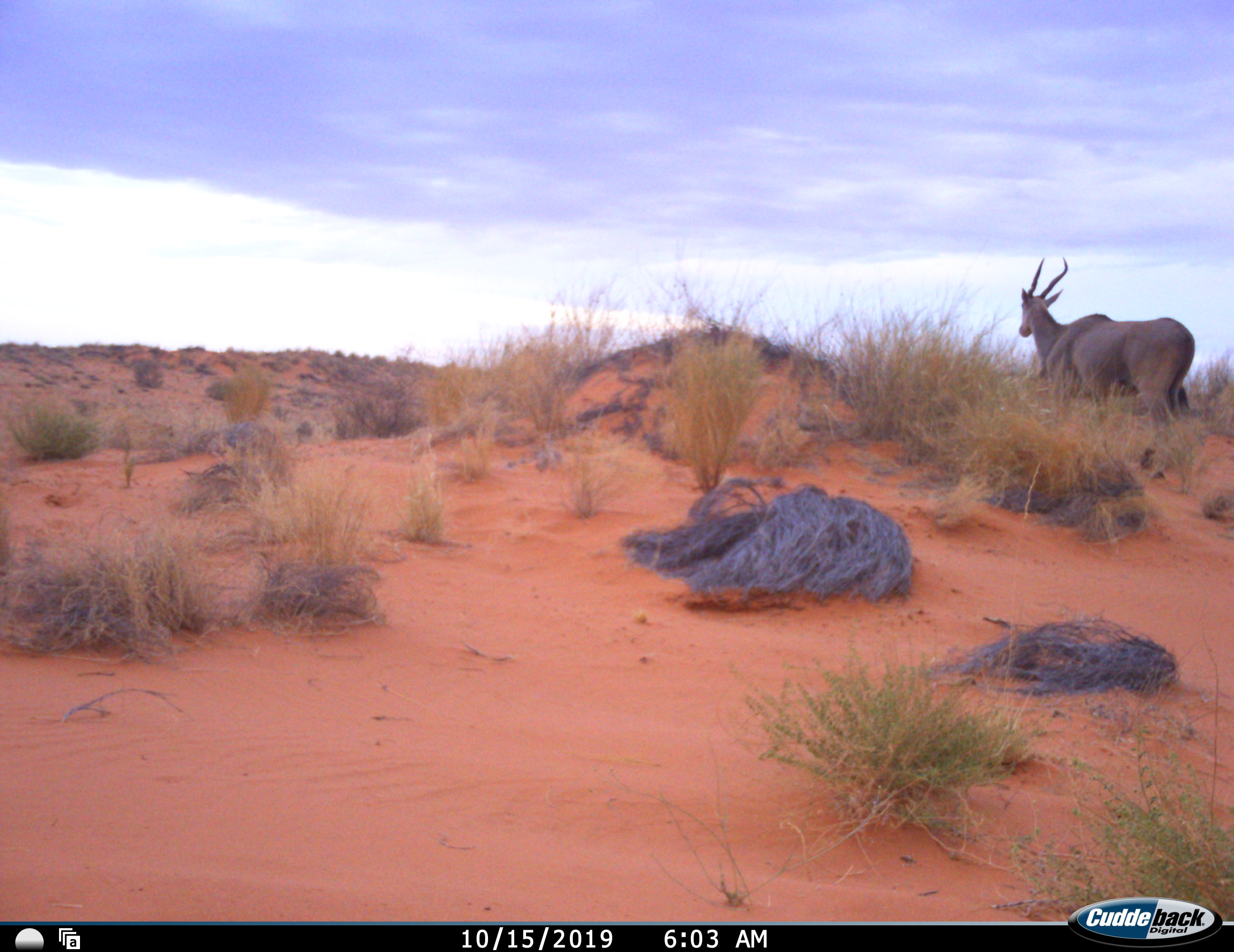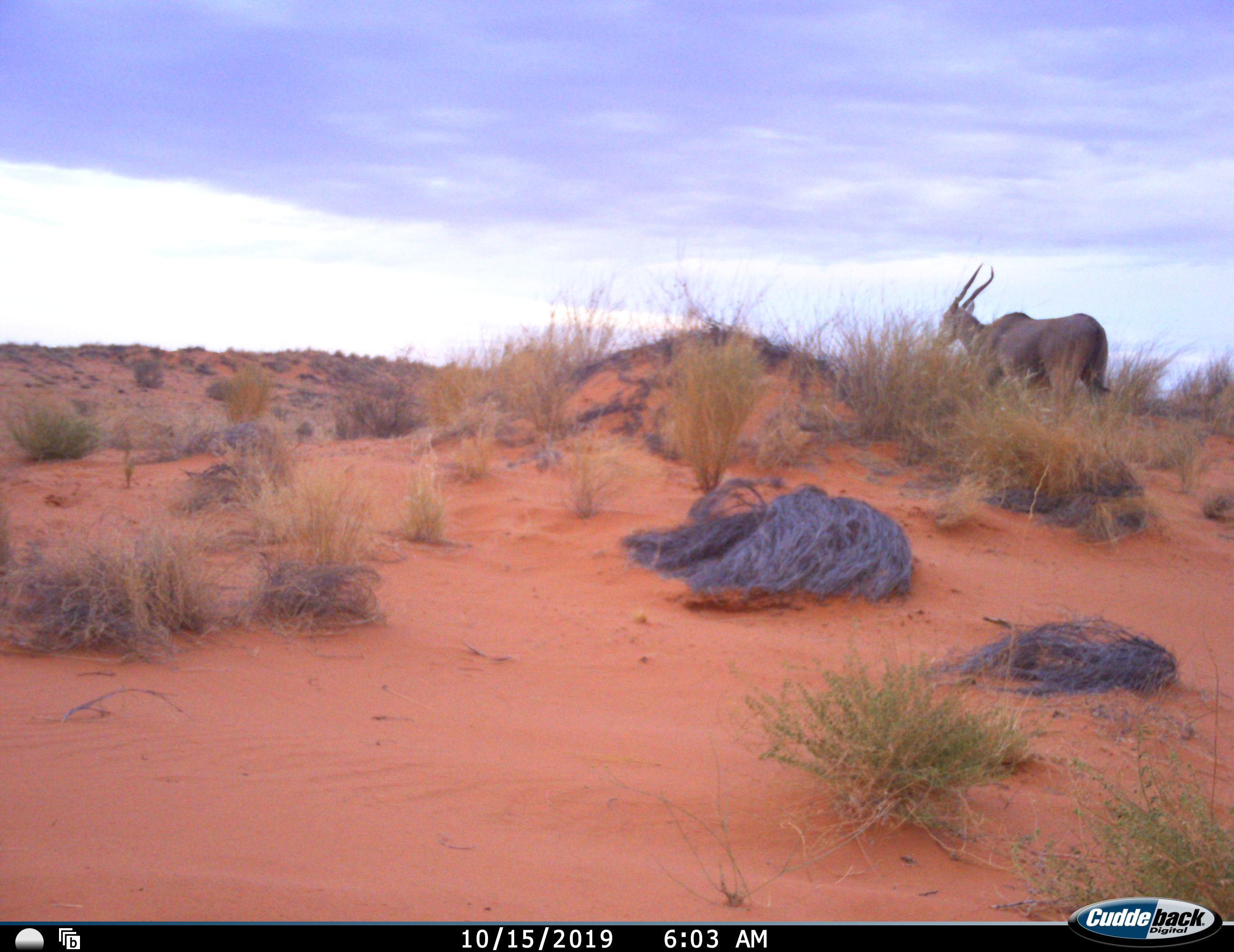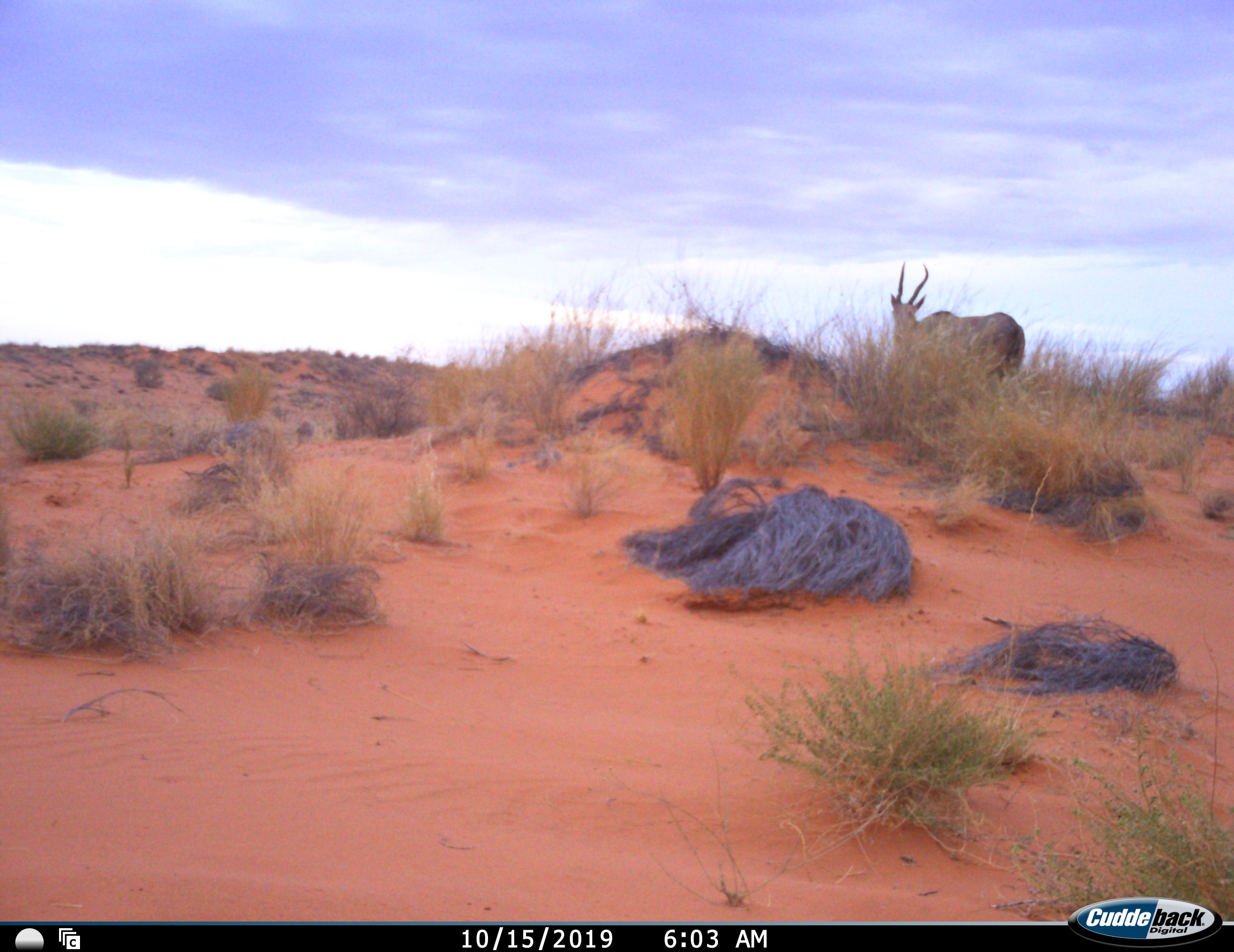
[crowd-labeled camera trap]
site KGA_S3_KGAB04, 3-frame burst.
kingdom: Animalia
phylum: Chordata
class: Mammalia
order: Artiodactyla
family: Bovidae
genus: Tragelaphus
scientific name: Tragelaphus oryx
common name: eland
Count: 1.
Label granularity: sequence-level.